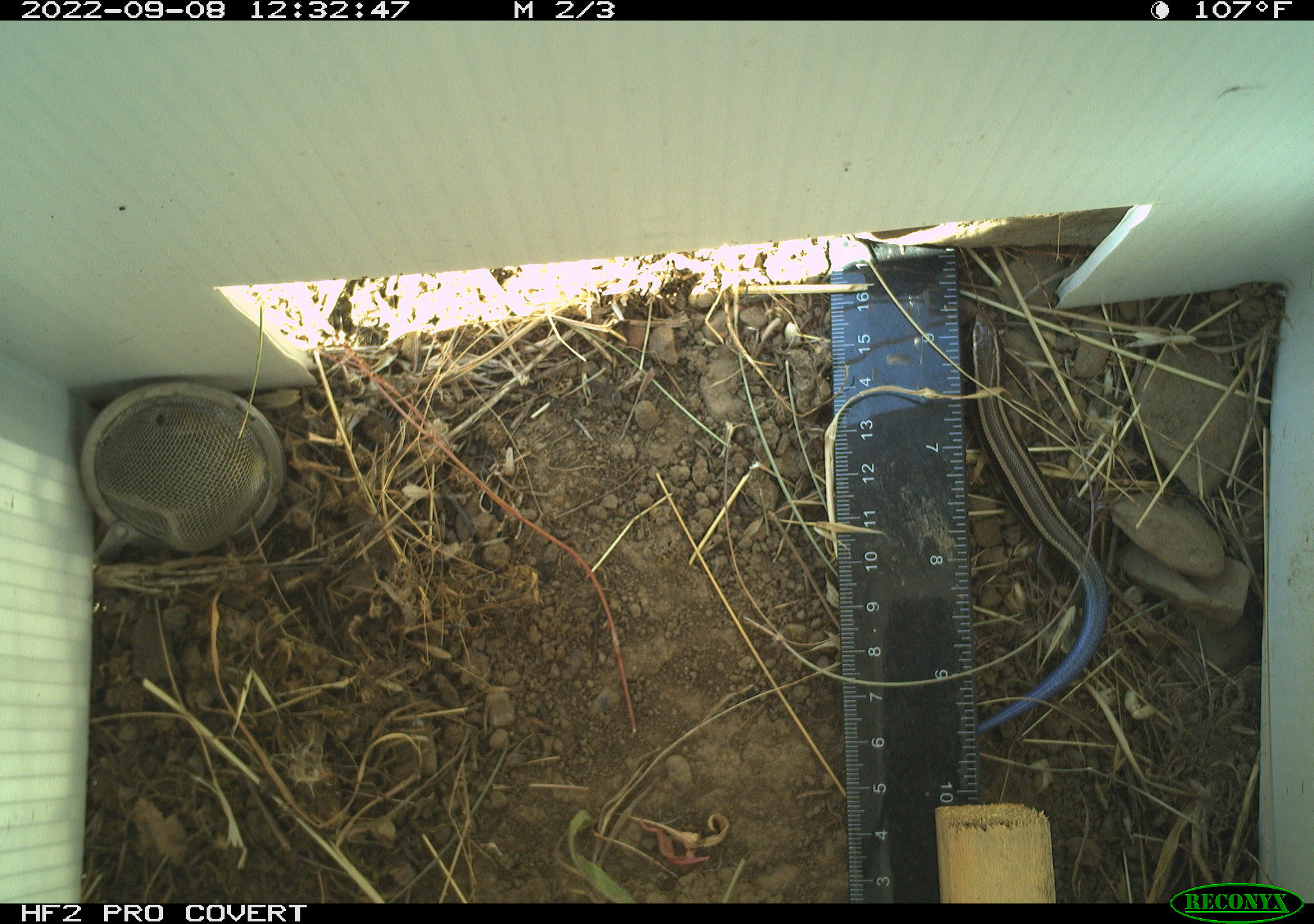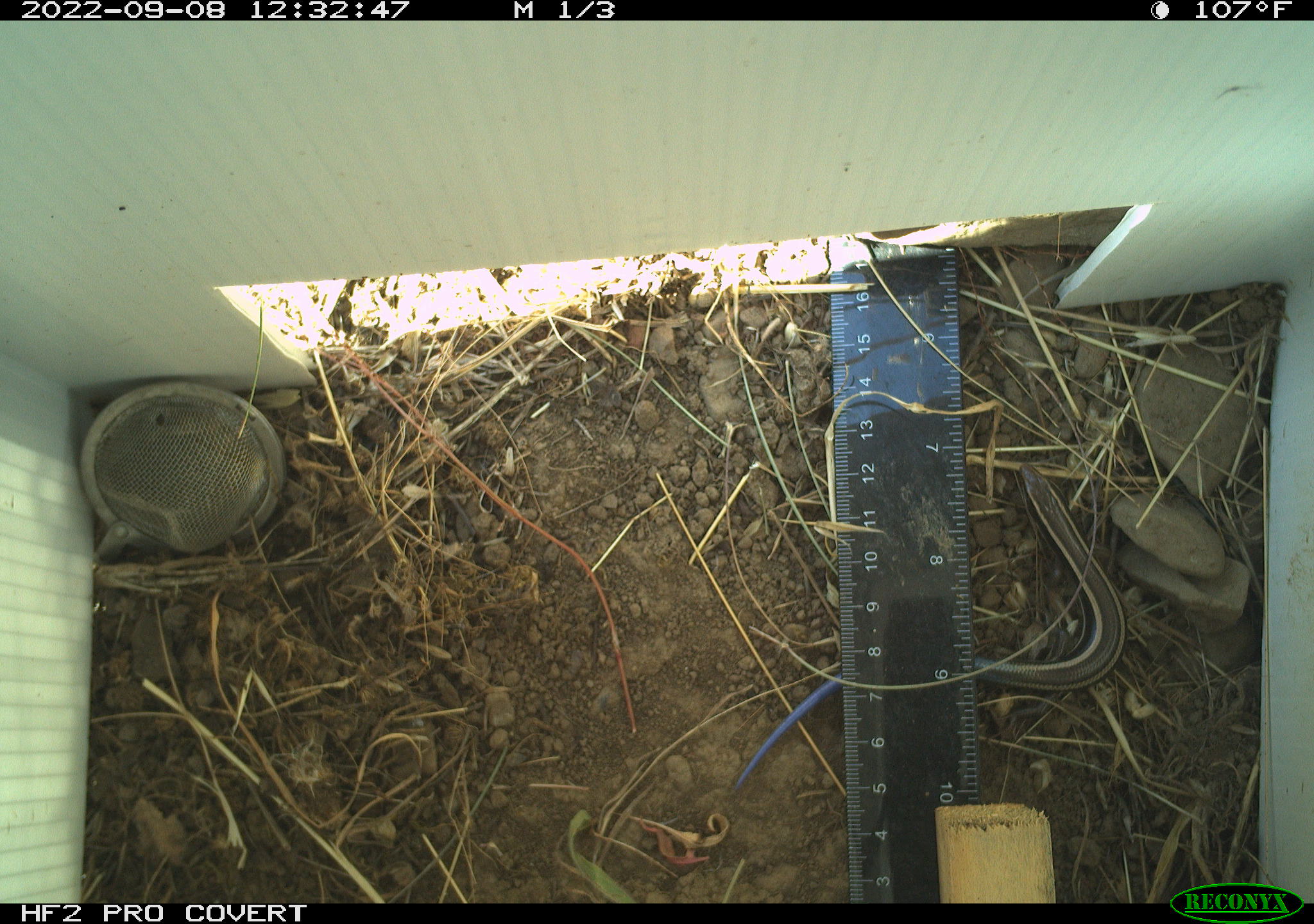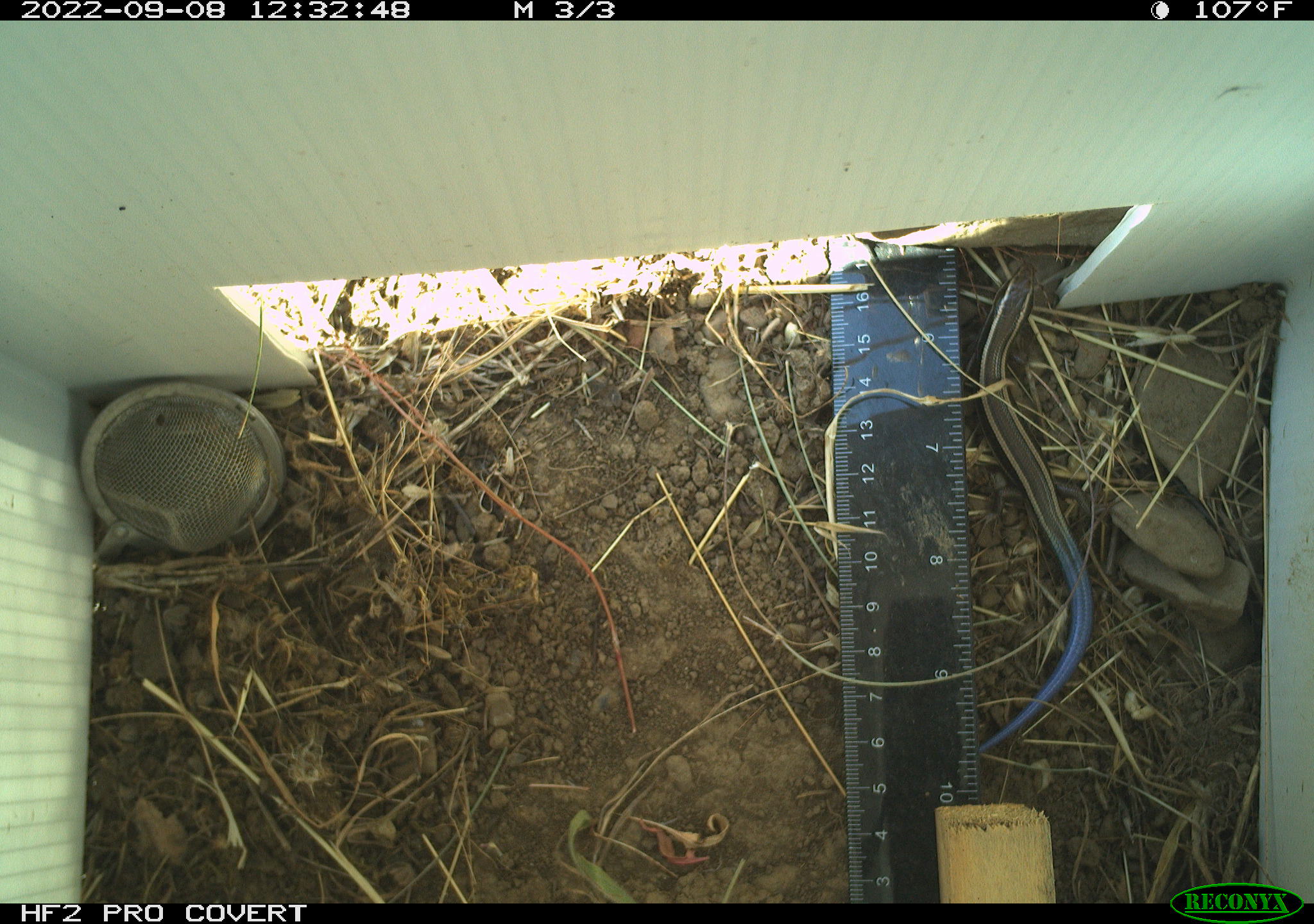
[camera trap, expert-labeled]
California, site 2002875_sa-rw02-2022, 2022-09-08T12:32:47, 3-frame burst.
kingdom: Animalia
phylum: Chordata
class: Reptilia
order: Squamata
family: Scincidae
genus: Plestiodon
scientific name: Plestiodon skiltonianus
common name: western skink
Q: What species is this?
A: Western skink (Plestiodon skiltonianus).